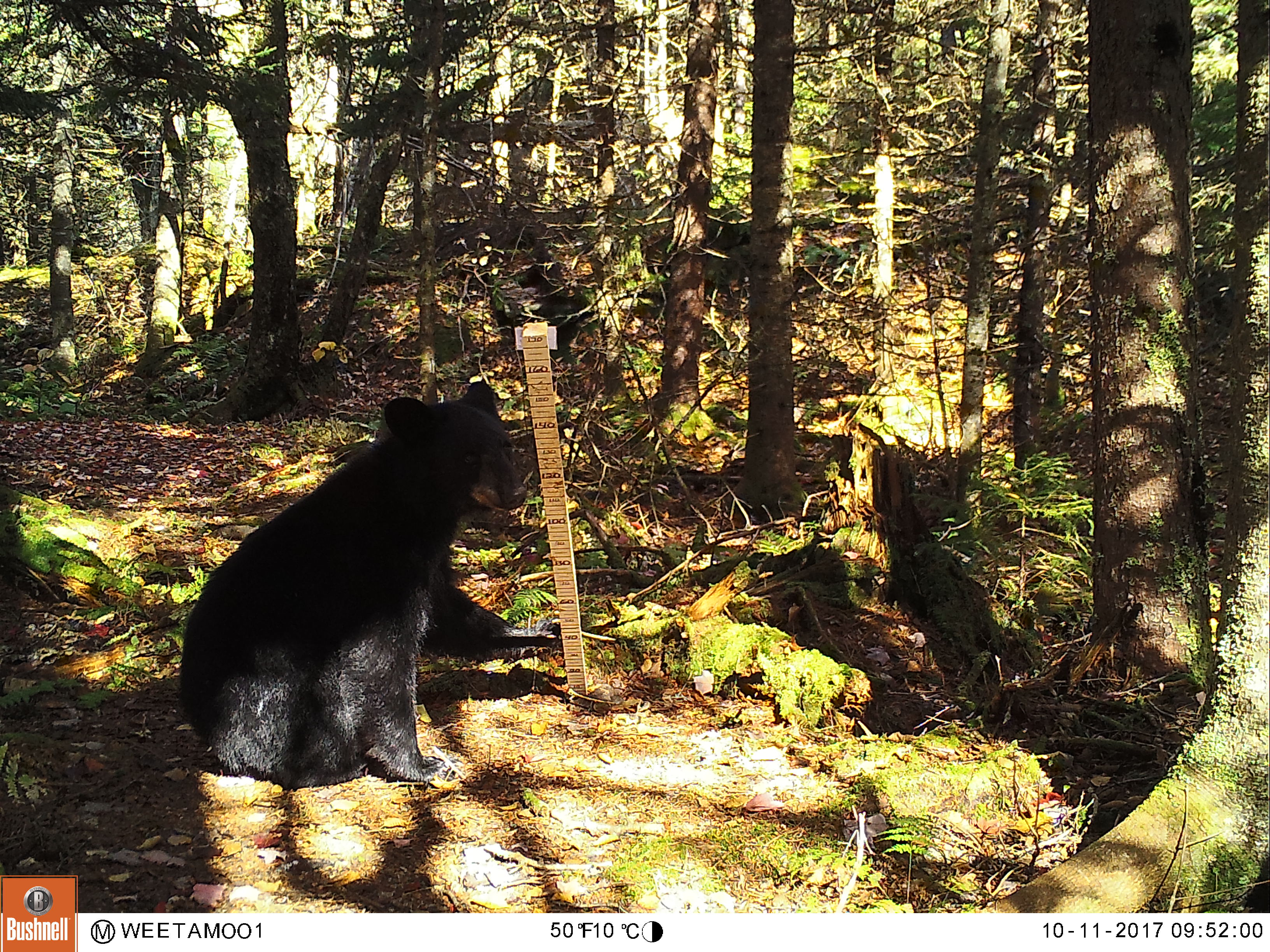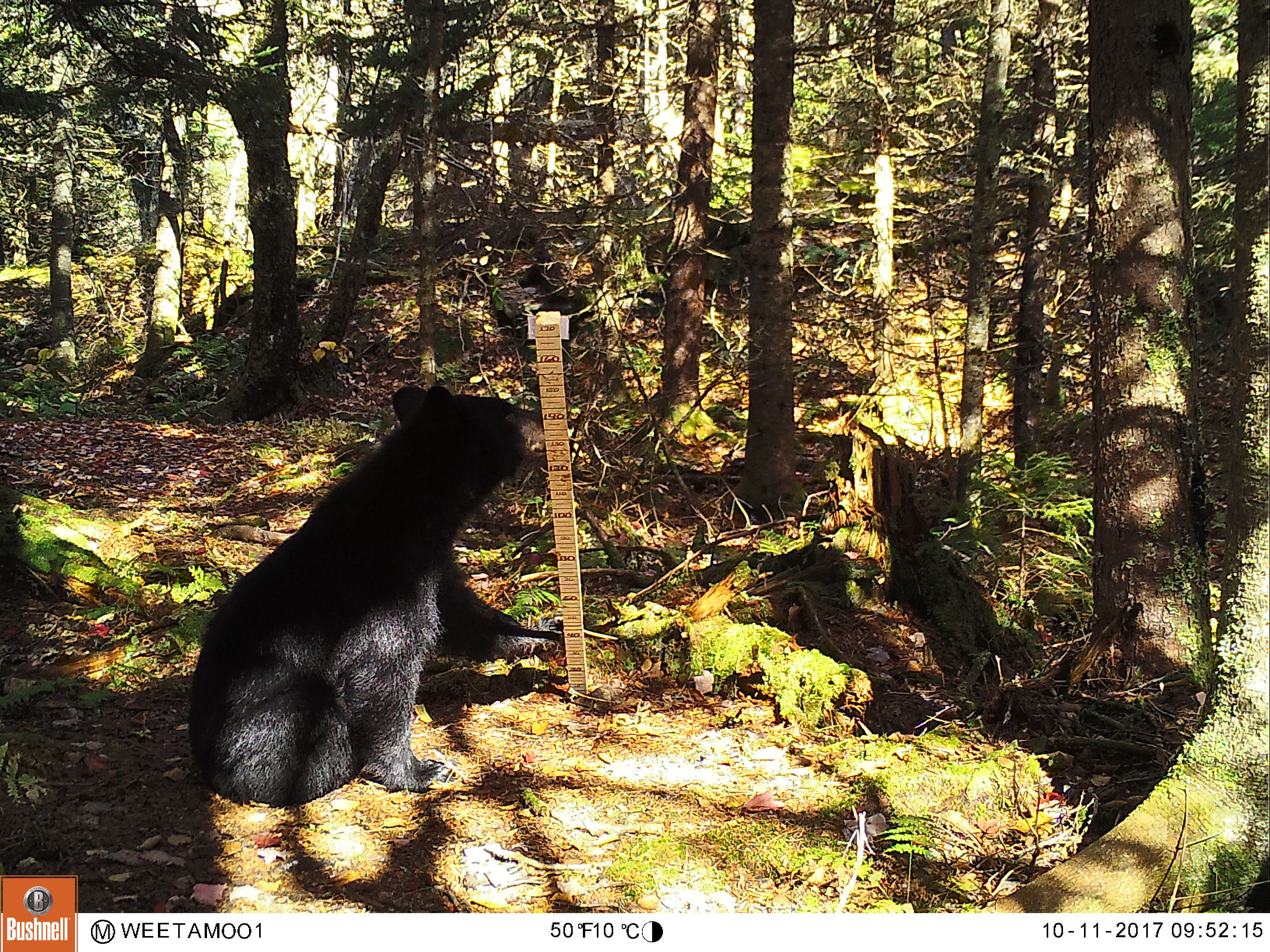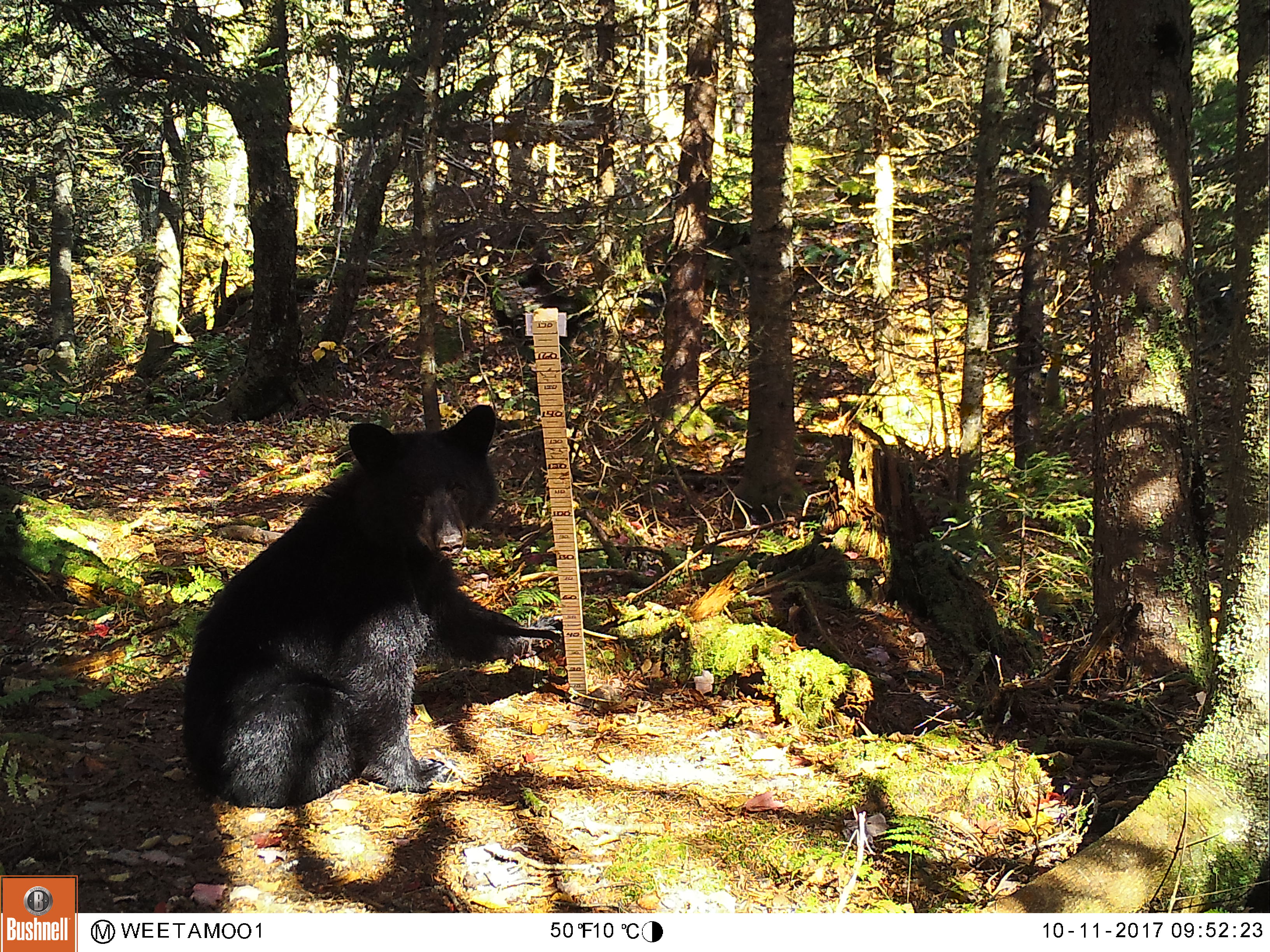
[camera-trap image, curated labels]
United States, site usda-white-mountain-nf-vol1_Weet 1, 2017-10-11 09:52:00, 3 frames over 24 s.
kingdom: Animalia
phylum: Chordata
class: Mammalia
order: Carnivora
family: Ursidae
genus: Ursus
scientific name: Ursus americanus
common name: black bear